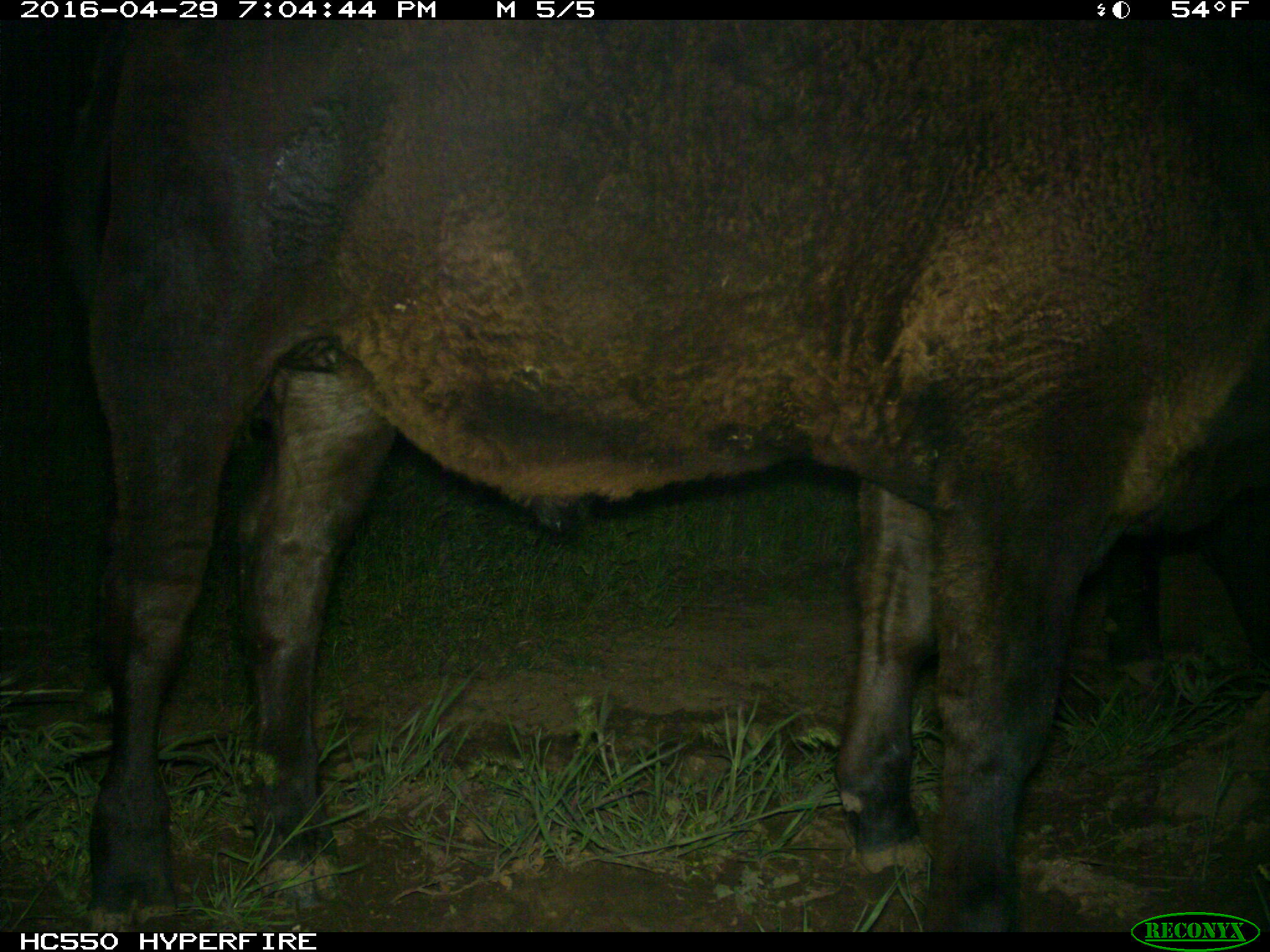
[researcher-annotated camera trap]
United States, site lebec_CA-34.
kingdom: Animalia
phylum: Chordata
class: Mammalia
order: Artiodactyla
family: Bovidae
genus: Bos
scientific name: Bos taurus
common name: domestic cow